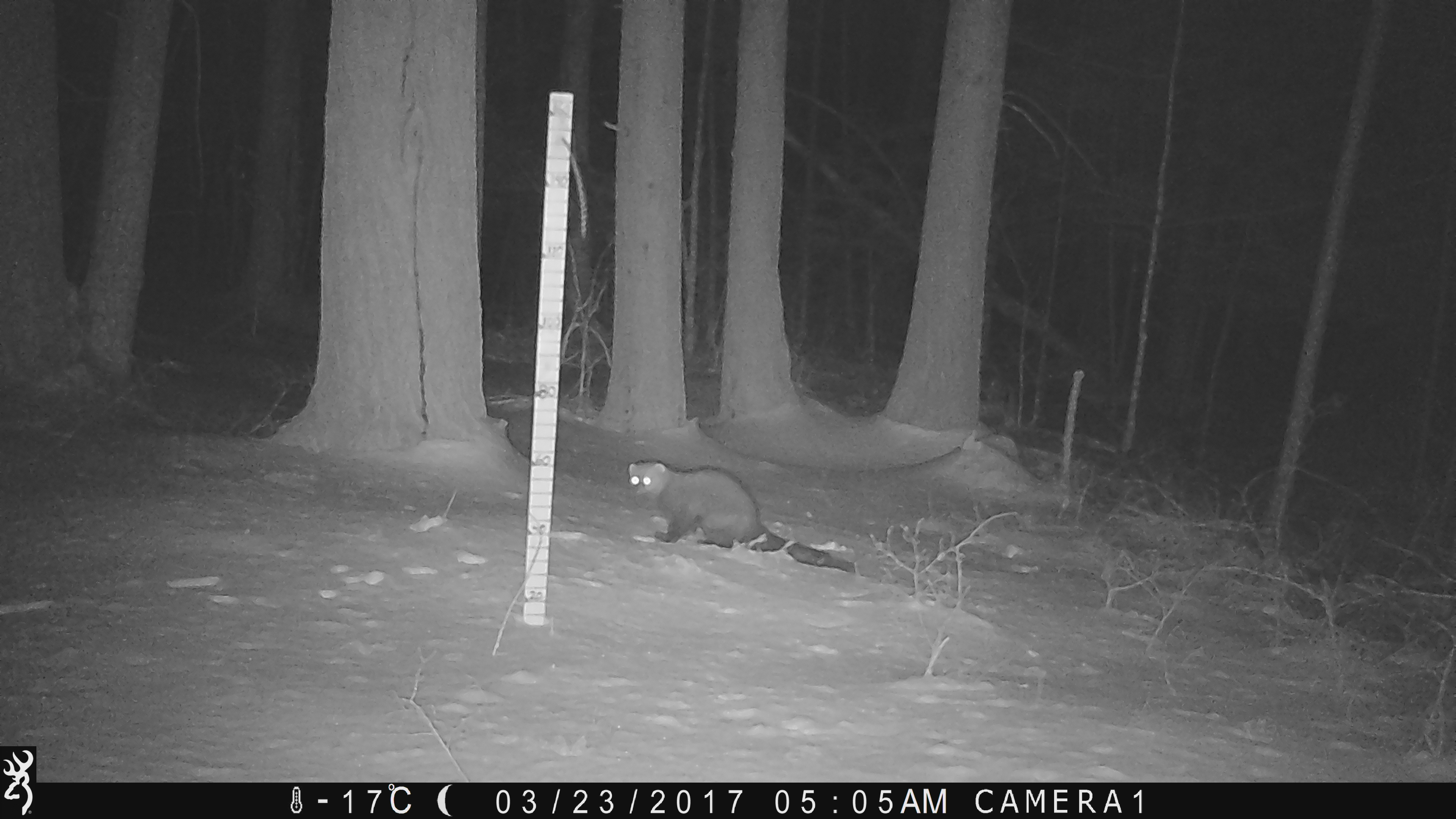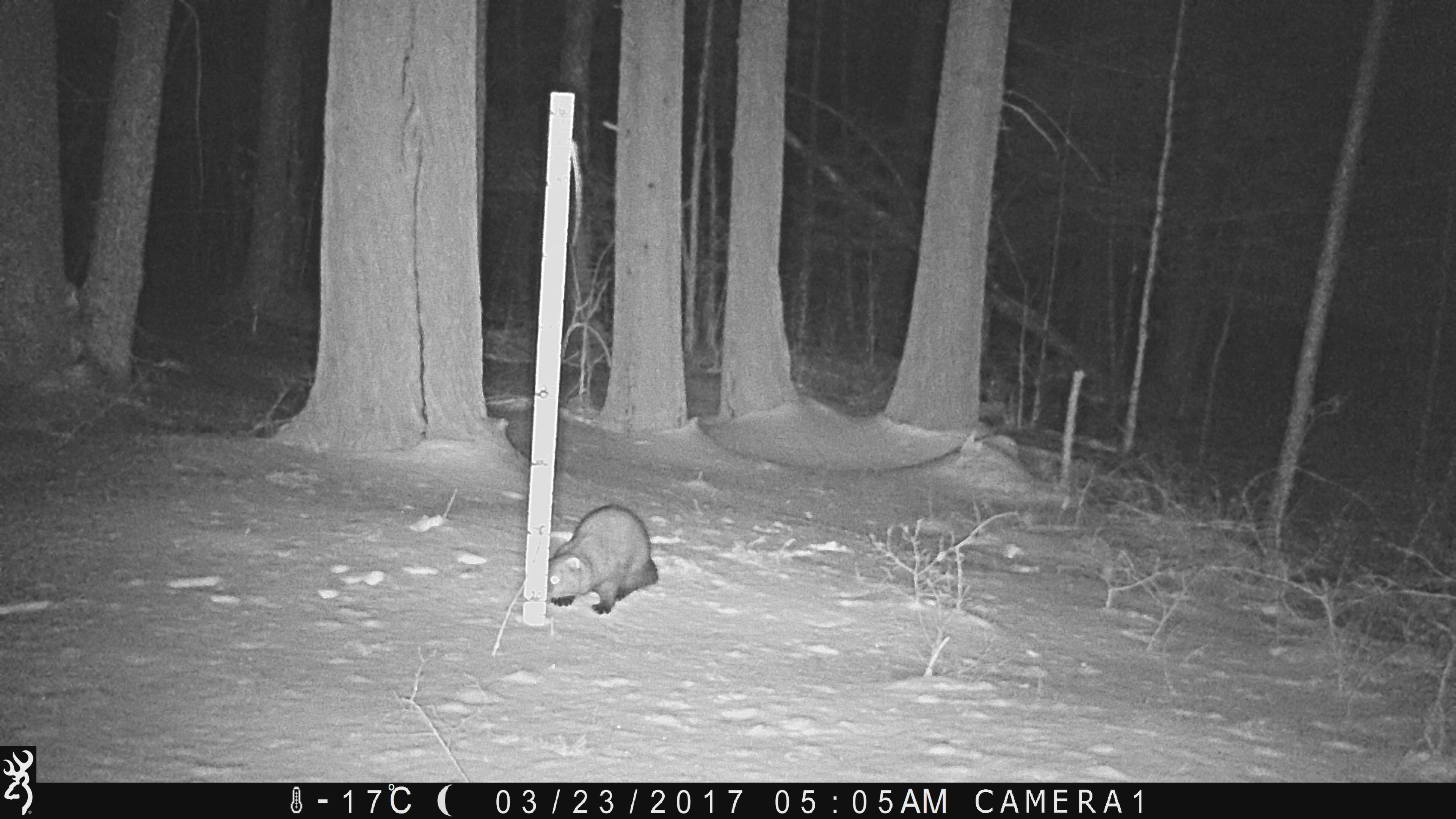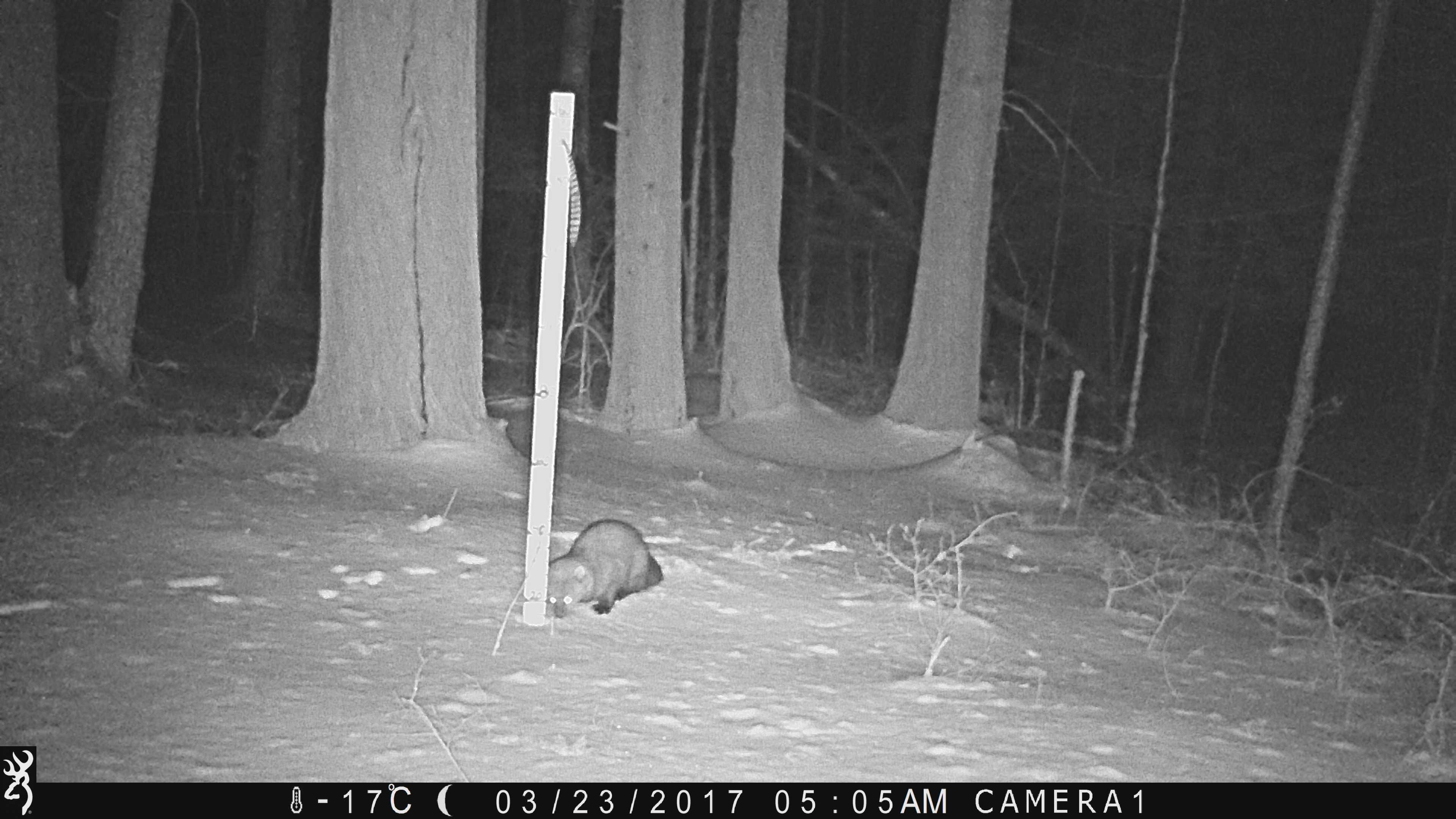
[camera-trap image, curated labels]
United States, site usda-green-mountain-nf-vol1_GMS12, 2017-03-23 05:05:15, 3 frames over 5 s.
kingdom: Animalia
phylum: Chordata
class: Mammalia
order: Carnivora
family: Mustelidae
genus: Pekania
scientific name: Pekania pennanti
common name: fisher